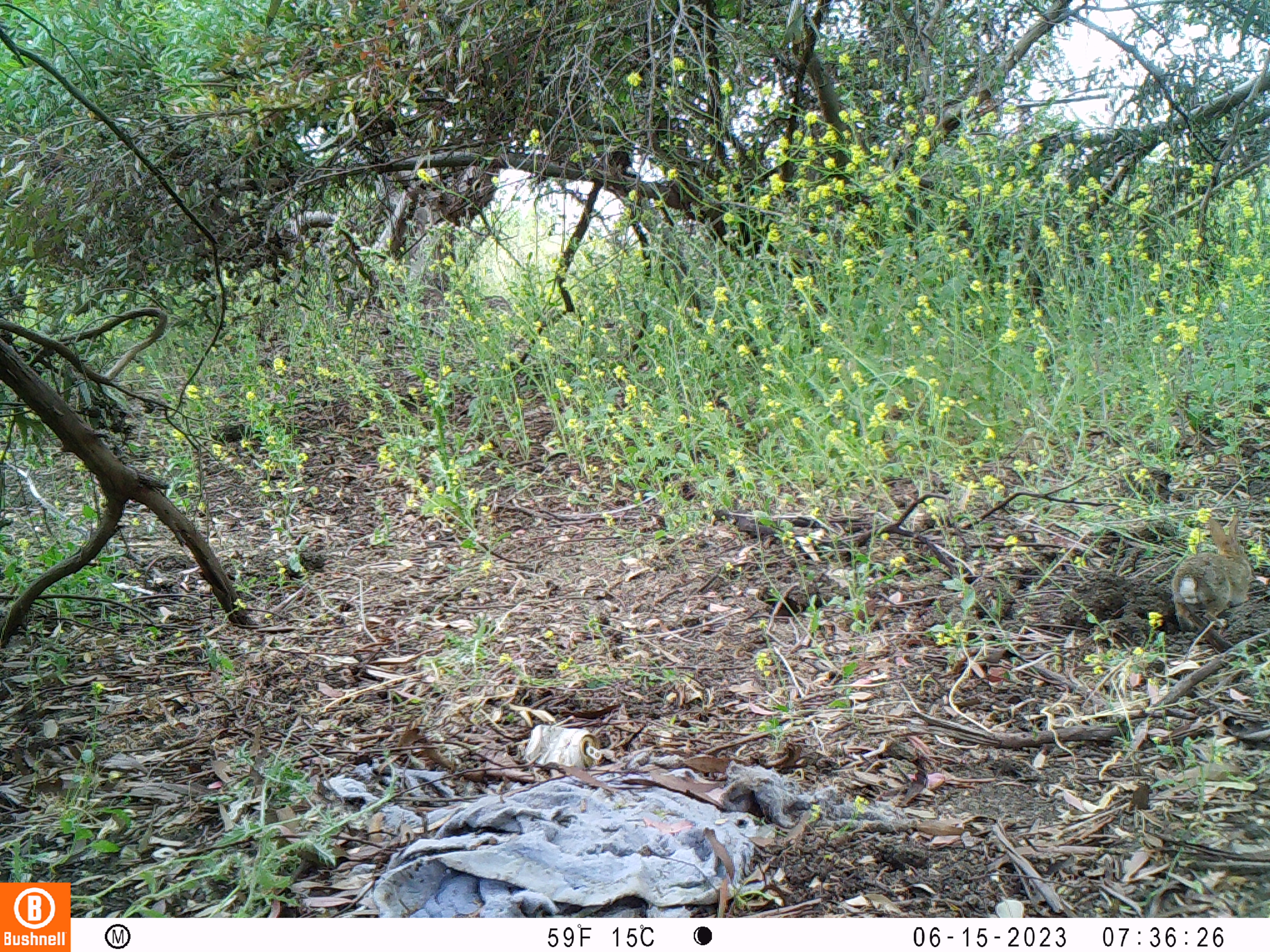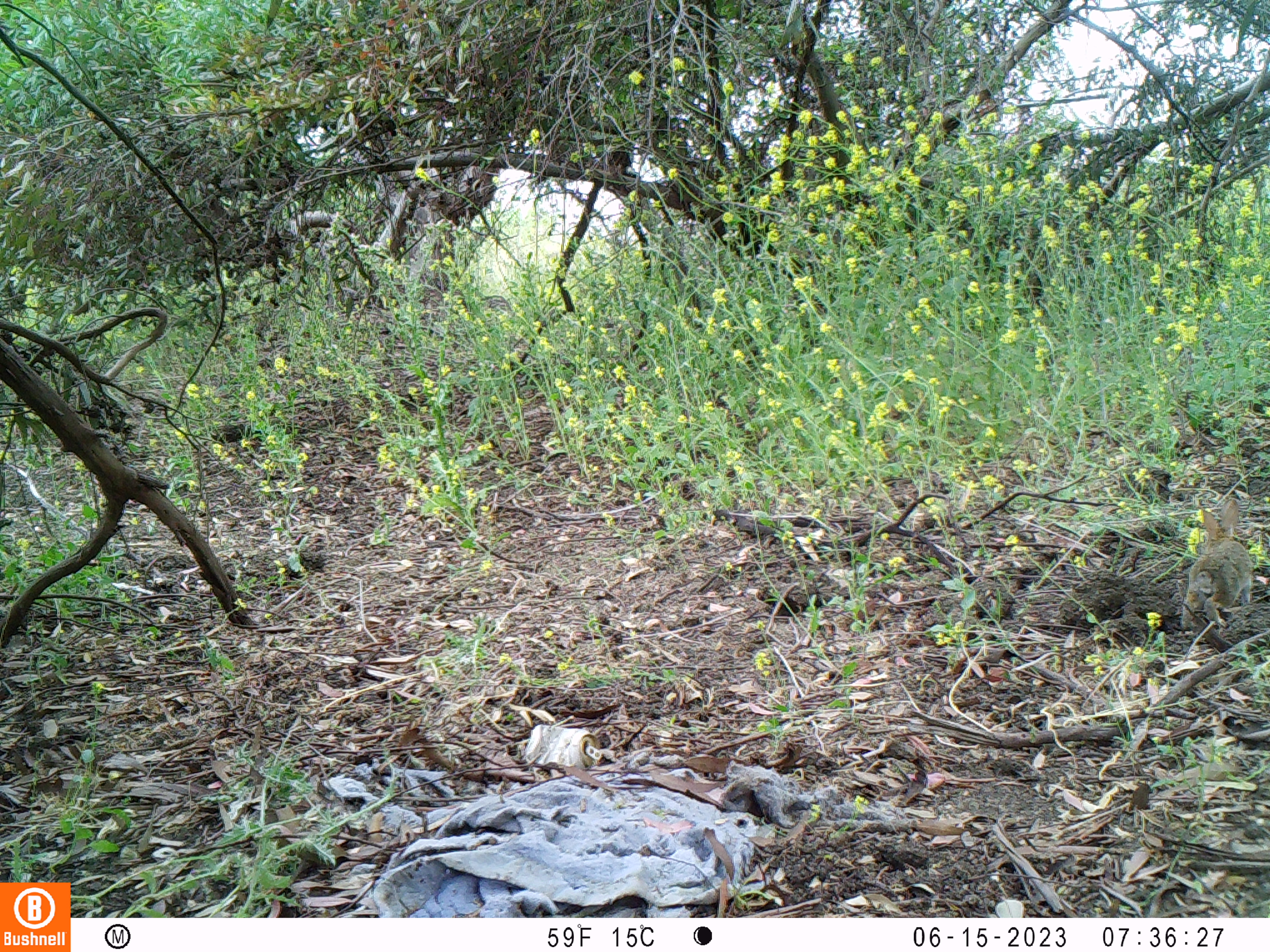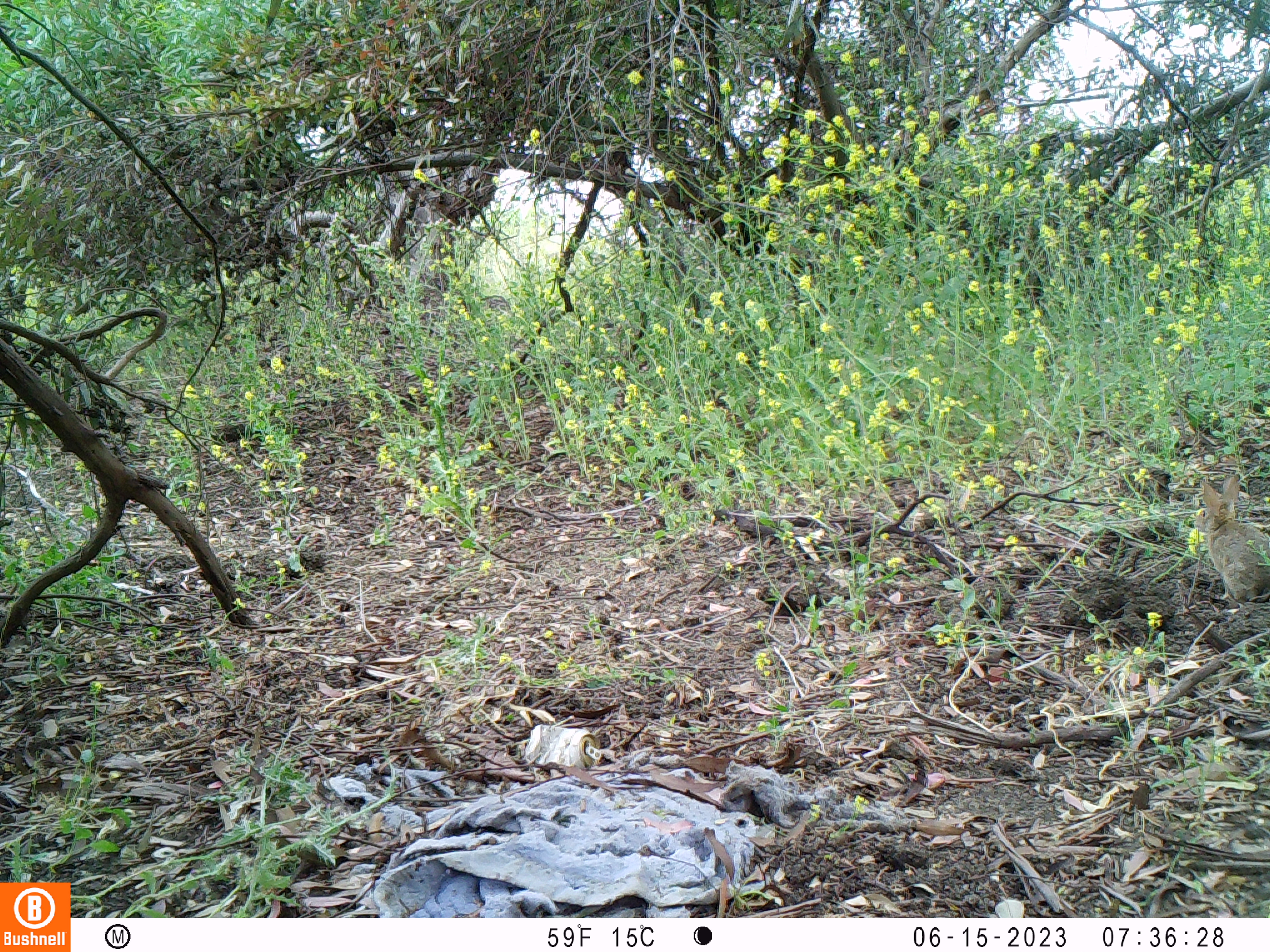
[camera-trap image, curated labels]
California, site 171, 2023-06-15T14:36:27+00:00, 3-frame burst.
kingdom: Animalia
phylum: Chordata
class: Mammalia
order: Lagomorpha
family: Leporidae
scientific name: Leporidae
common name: rabbit